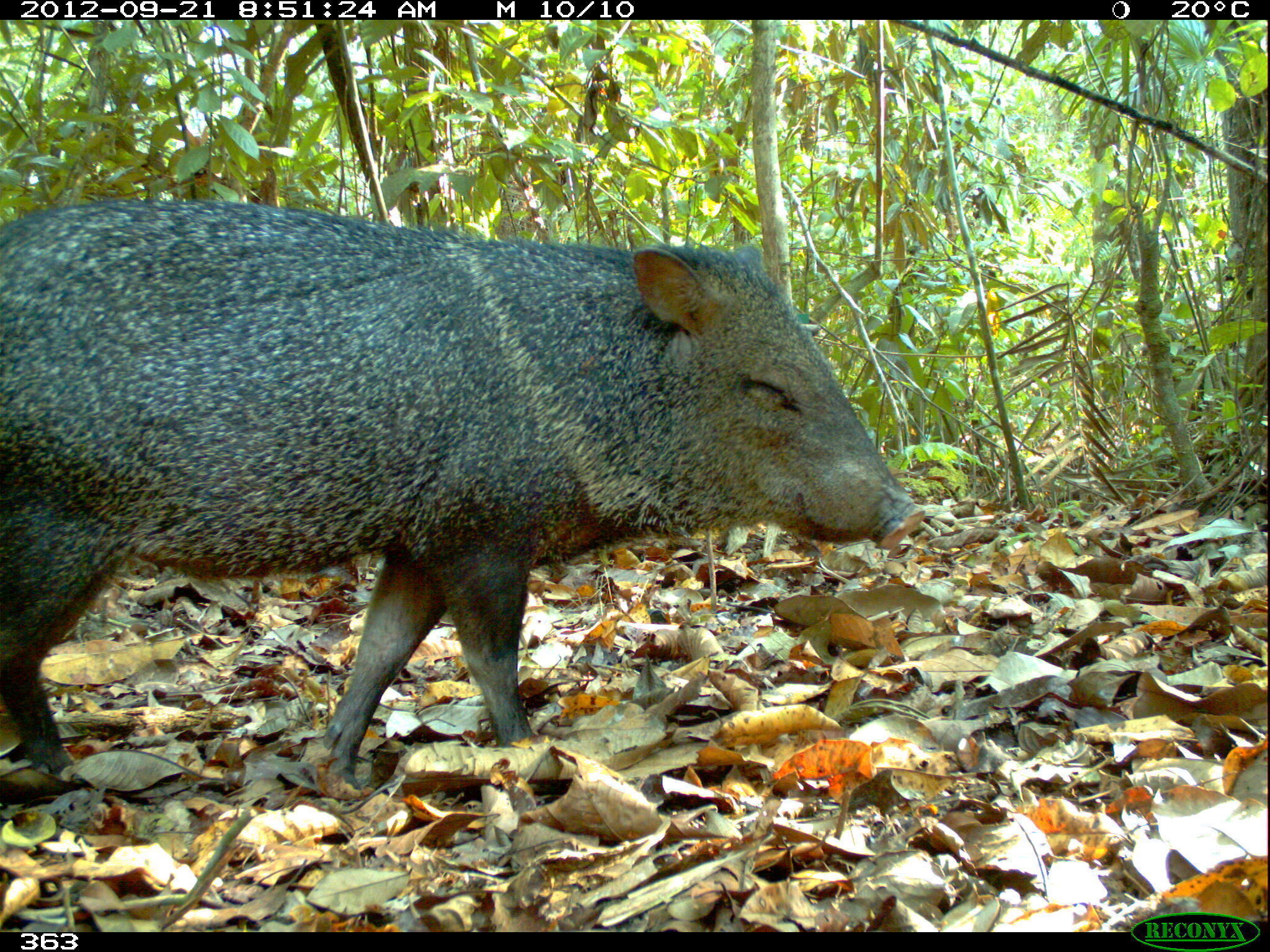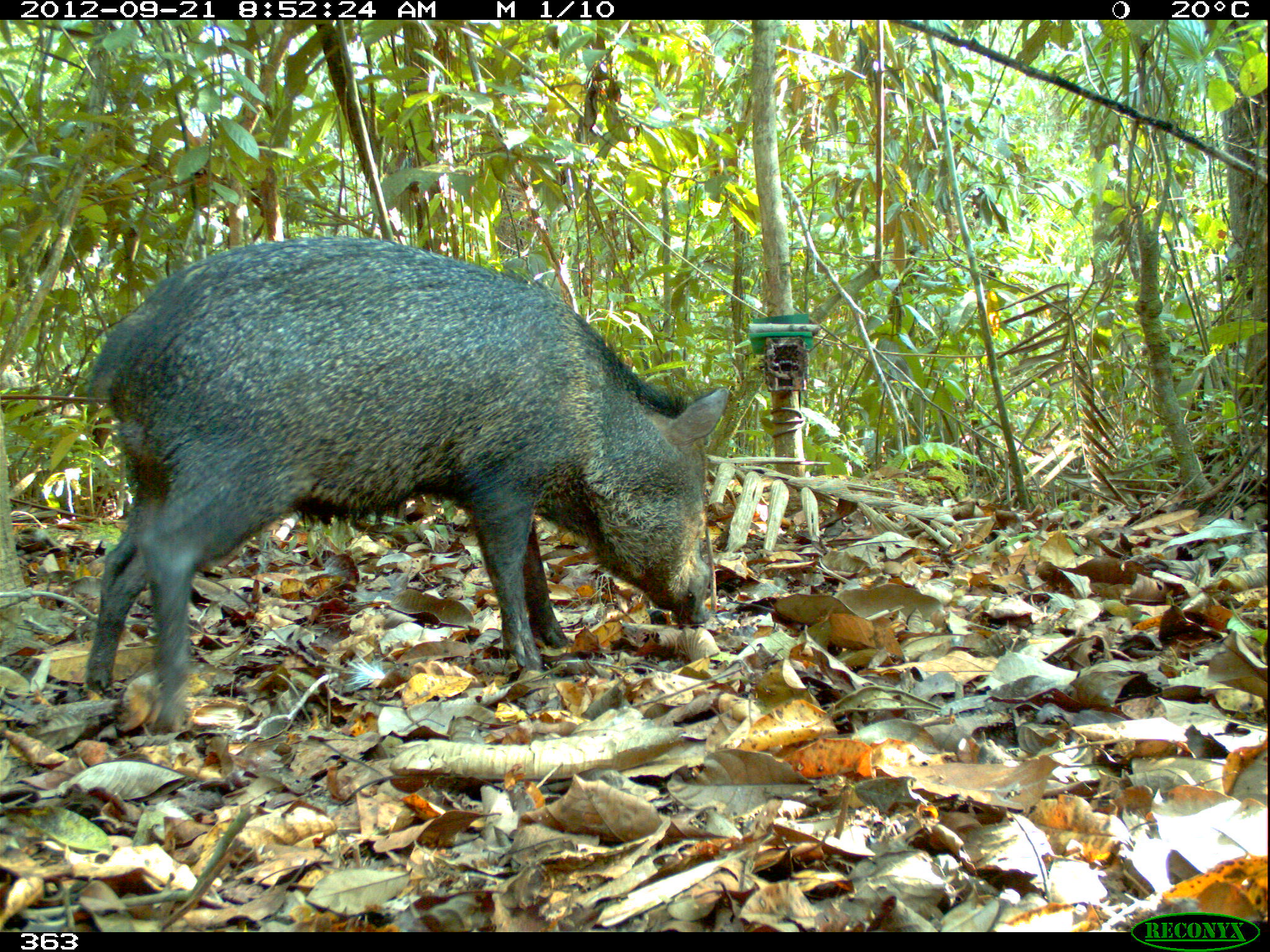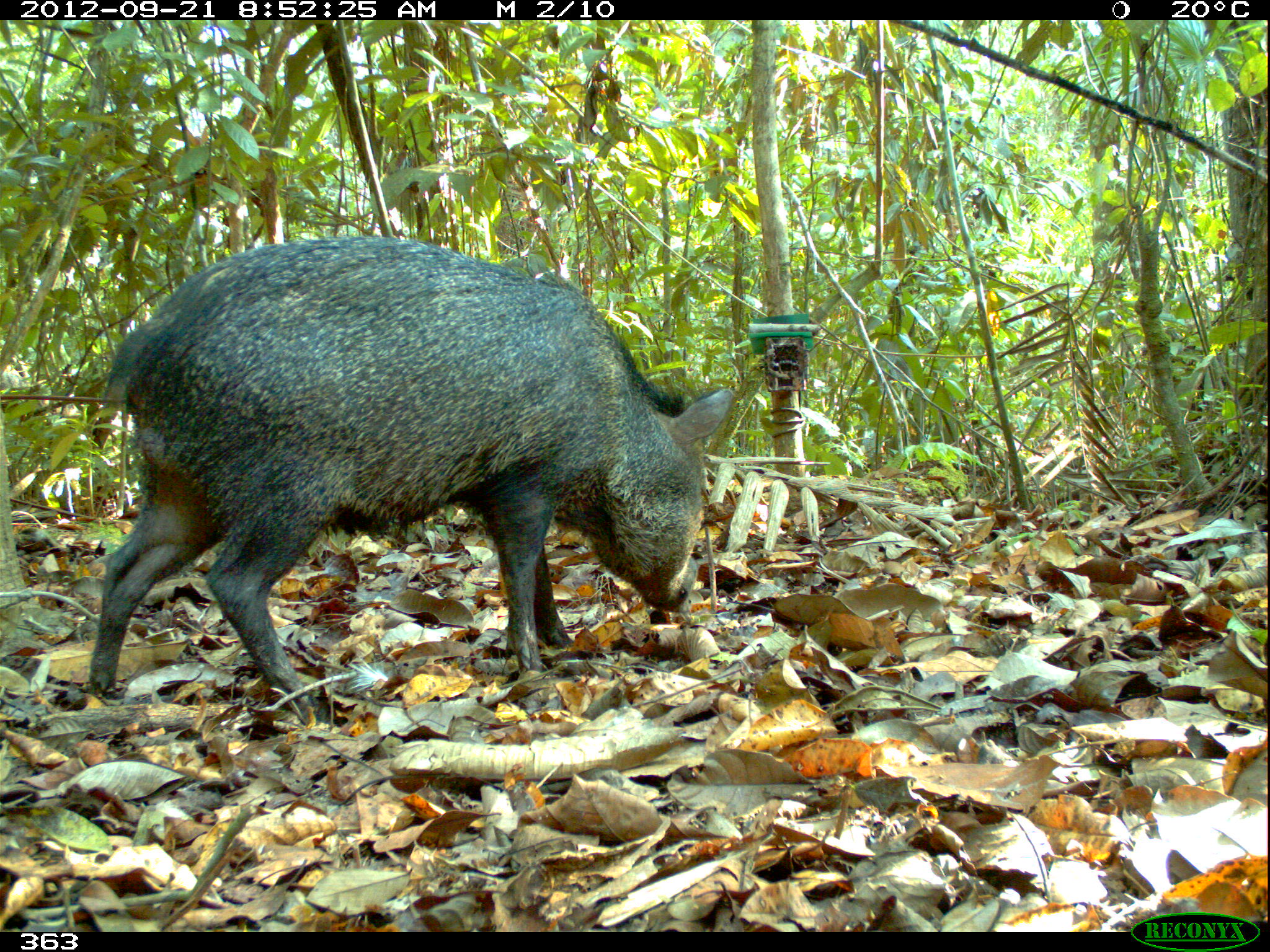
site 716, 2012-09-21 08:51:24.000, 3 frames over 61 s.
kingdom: Animalia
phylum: Chordata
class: Mammalia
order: Artiodactyla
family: Tayassuidae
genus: Pecari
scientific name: Pecari tajacu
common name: collared peccary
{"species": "Pecari tajacu (collared peccary)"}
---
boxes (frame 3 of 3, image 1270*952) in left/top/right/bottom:
pecari tajacu: 87/228/735/712